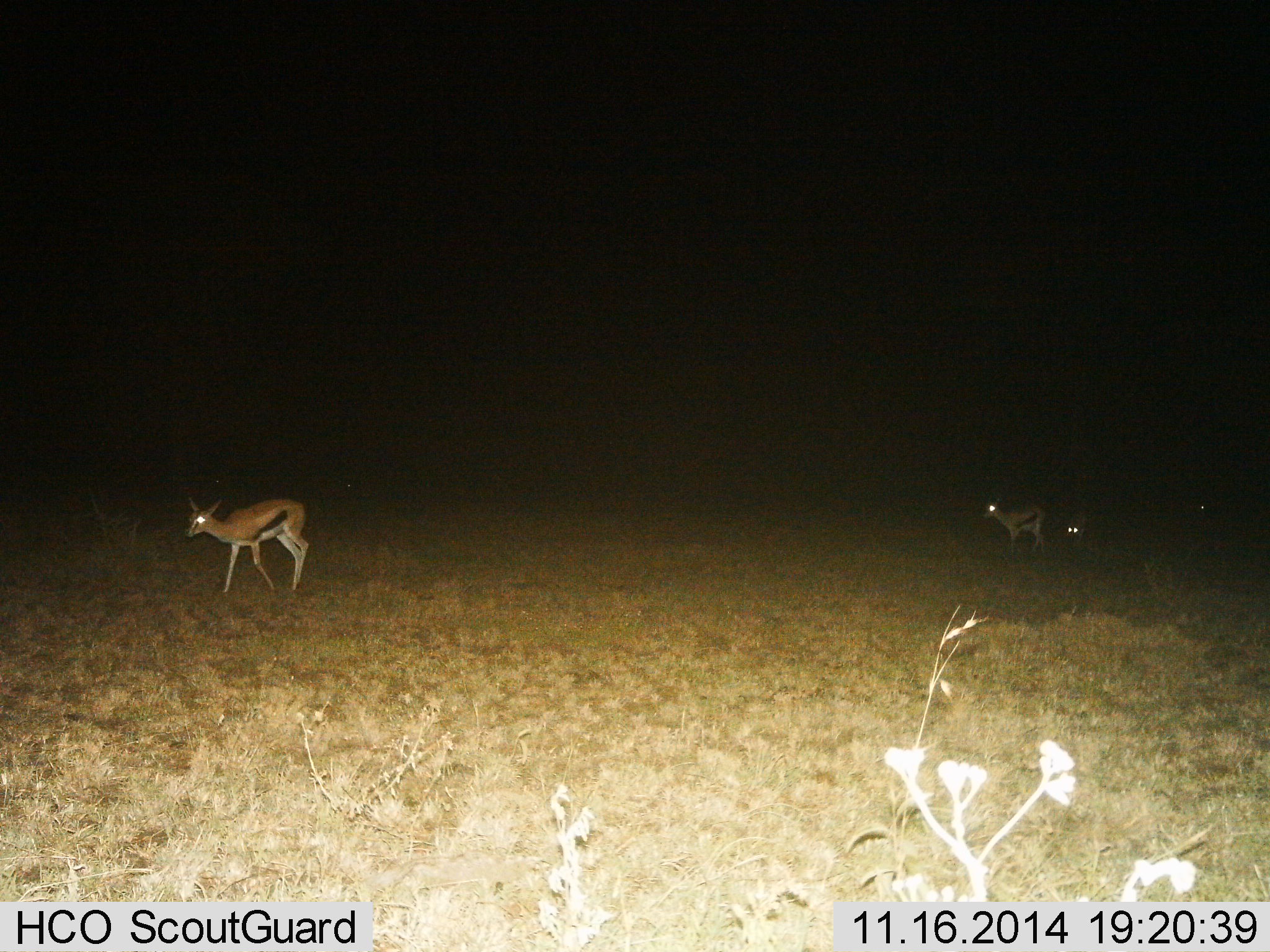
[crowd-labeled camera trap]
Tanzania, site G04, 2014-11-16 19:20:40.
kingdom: Animalia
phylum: Chordata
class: Mammalia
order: Artiodactyla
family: Bovidae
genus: Eudorcas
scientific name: Eudorcas thomsonii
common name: thomson's gazelle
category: gazellethomsons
Gazellethomsons (thomson's gazelle) (Eudorcas thomsonii), count 3. Behavior (volunteer vote fractions): standing 46%, resting 0%, moving 69%, interacting 0%. Young present (vote fraction): 8%. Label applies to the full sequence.